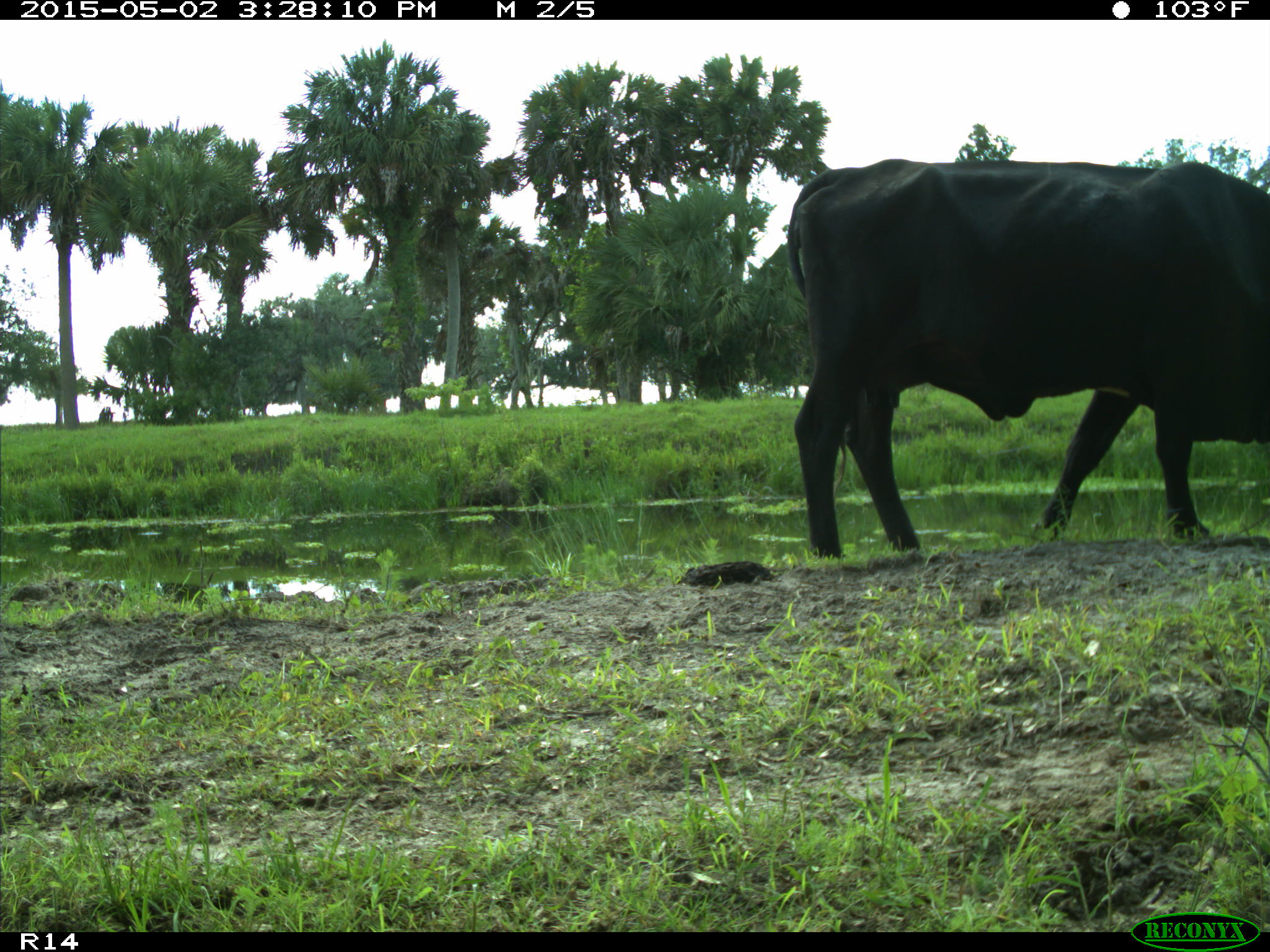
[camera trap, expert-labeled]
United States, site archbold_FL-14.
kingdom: Animalia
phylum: Chordata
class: Mammalia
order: Artiodactyla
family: Bovidae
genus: Bos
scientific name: Bos taurus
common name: domestic cow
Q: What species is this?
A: Bos taurus (domestic cow).